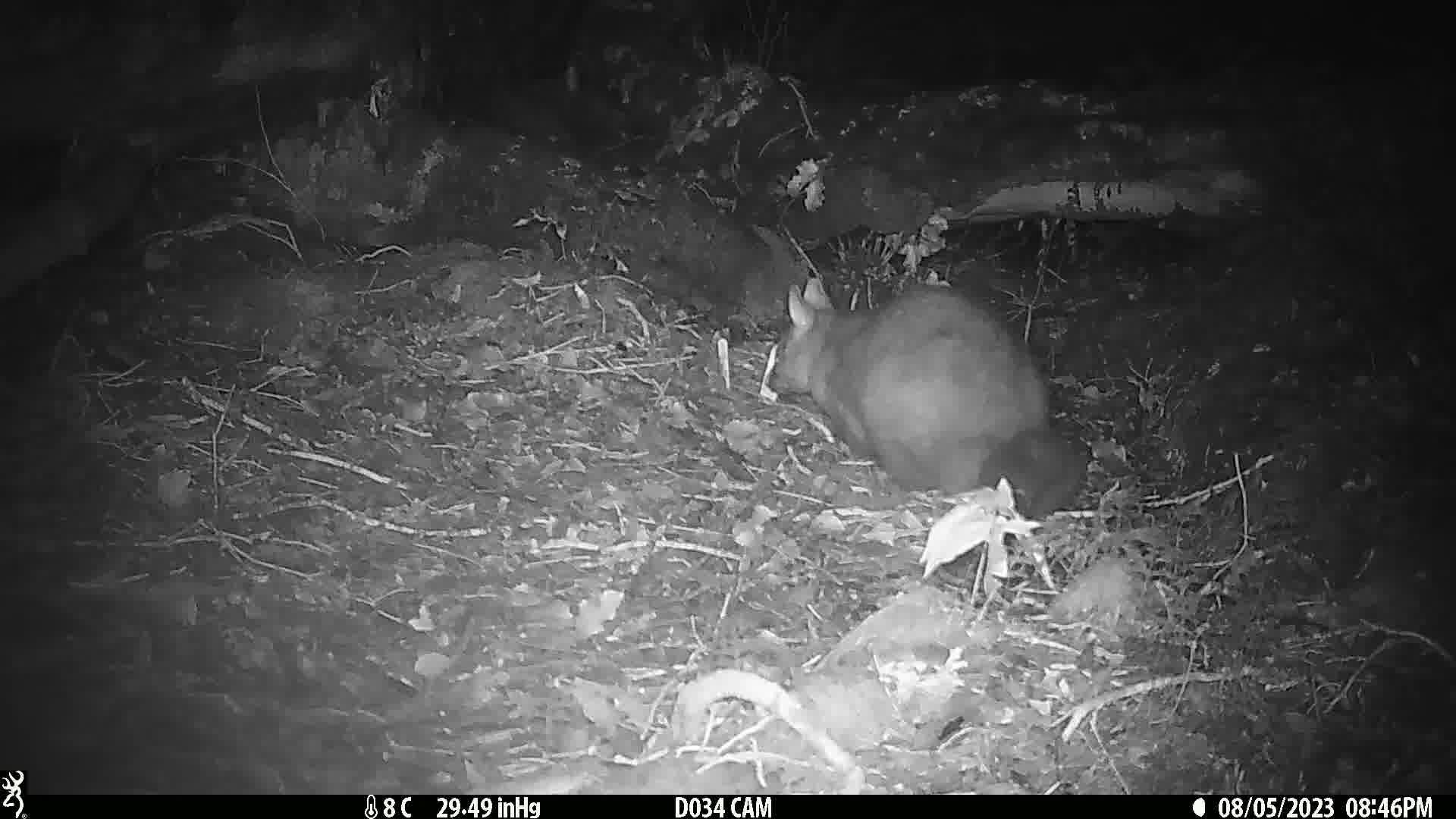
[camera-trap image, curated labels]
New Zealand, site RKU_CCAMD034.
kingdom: Animalia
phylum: Chordata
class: Mammalia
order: Diprotodontia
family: Phalangeridae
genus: Trichosurus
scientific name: Trichosurus vulpecula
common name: common brushtail possum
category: possum